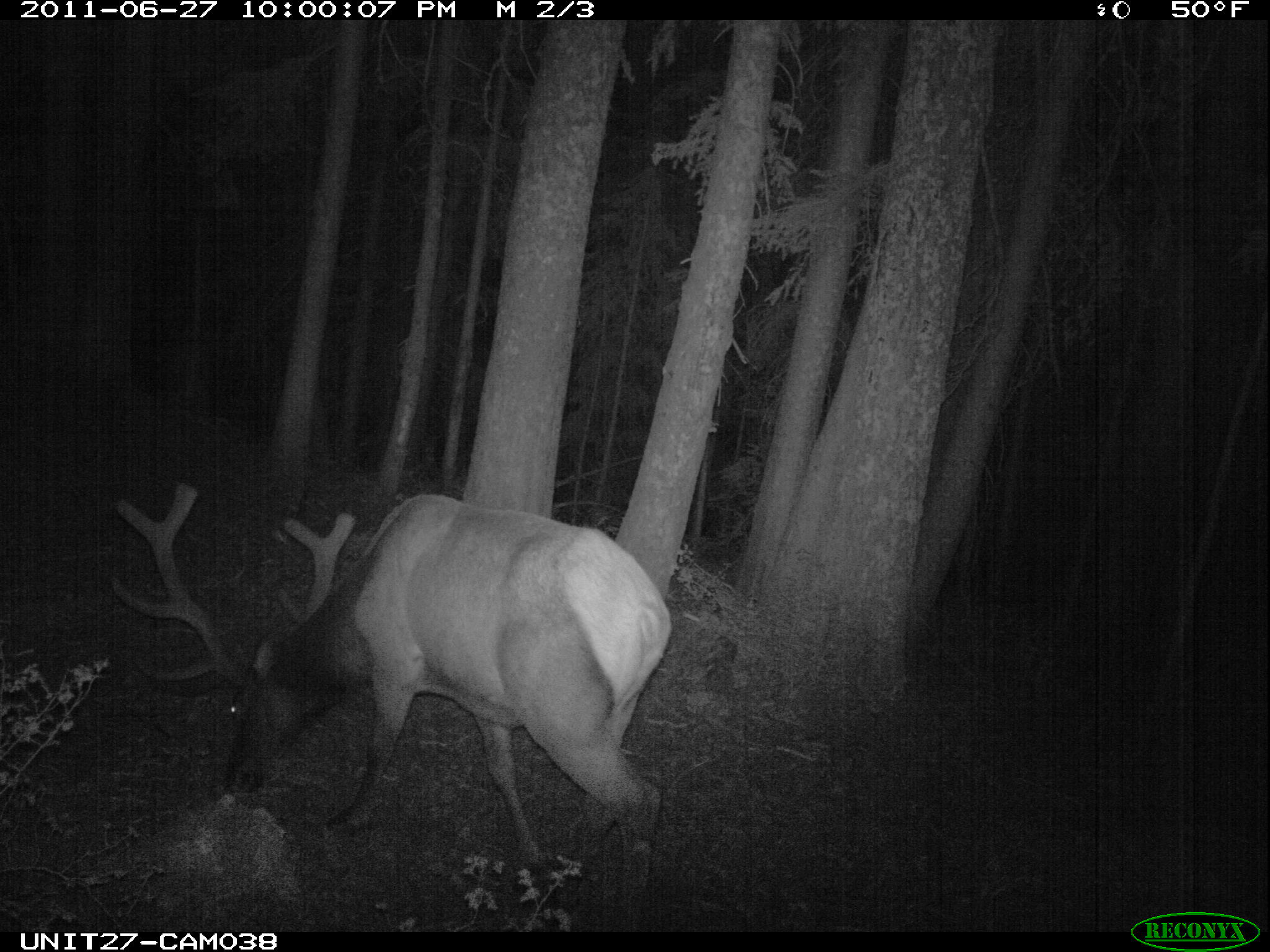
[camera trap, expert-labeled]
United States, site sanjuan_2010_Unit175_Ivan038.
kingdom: Animalia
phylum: Chordata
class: Mammalia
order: Artiodactyla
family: Cervidae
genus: Cervus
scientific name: Cervus elaphus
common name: red deer